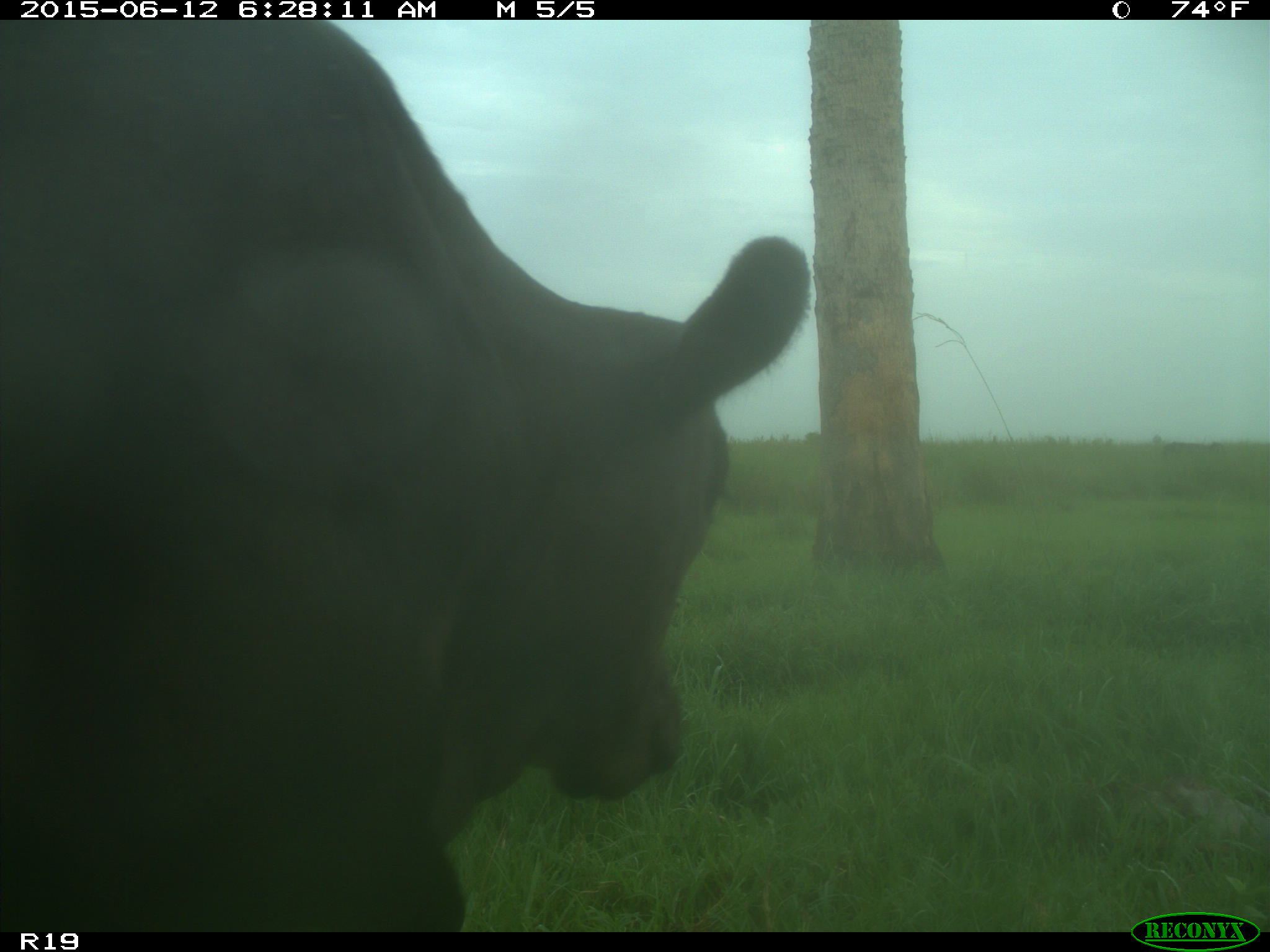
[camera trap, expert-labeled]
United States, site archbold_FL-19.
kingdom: Animalia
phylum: Chordata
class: Mammalia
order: Artiodactyla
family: Bovidae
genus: Bos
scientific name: Bos taurus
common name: domestic cow